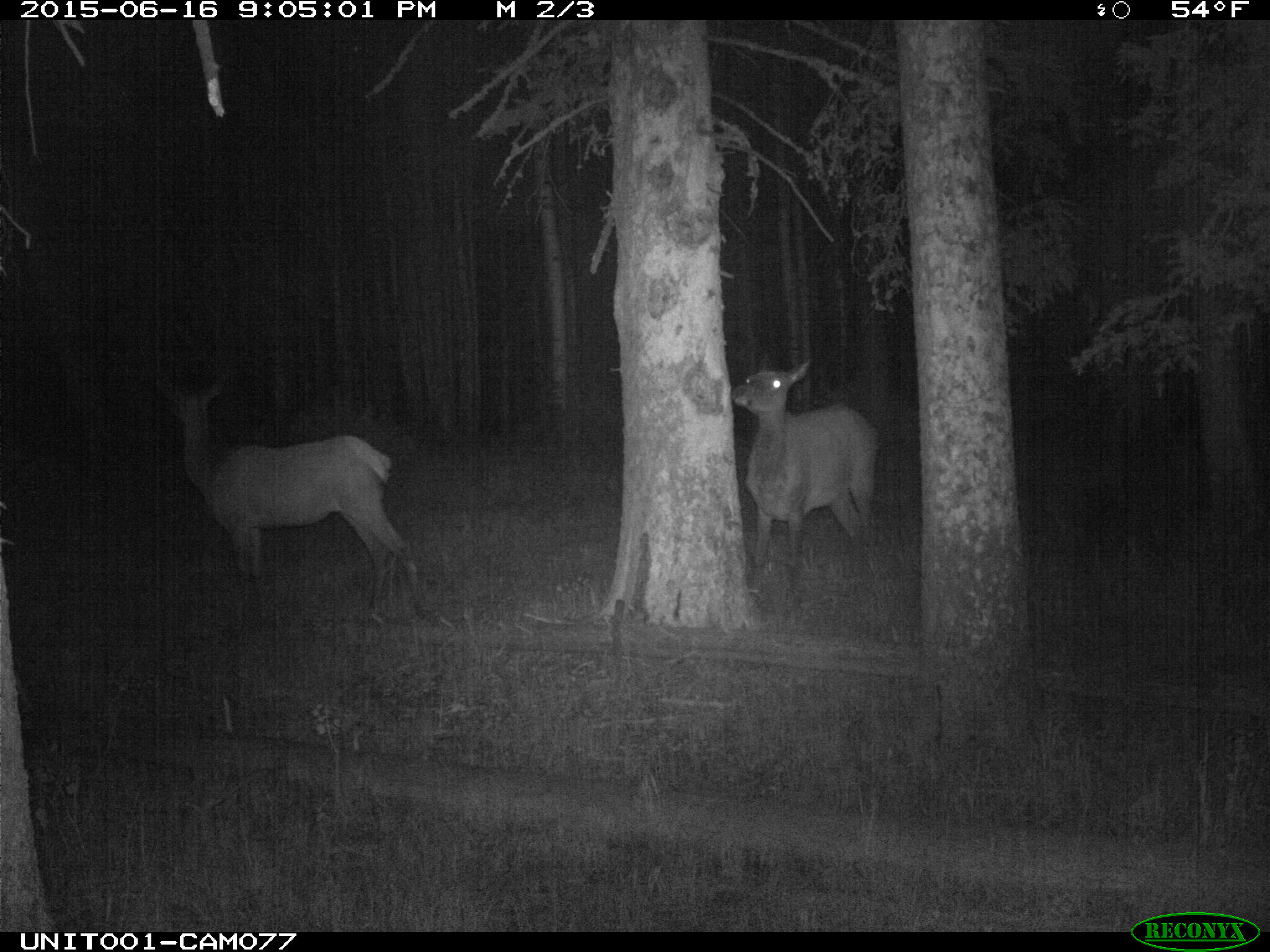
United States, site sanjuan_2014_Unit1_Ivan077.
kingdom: Animalia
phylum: Chordata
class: Mammalia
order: Artiodactyla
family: Cervidae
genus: Cervus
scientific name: Cervus elaphus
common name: red deer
Cervus elaphus (red deer).